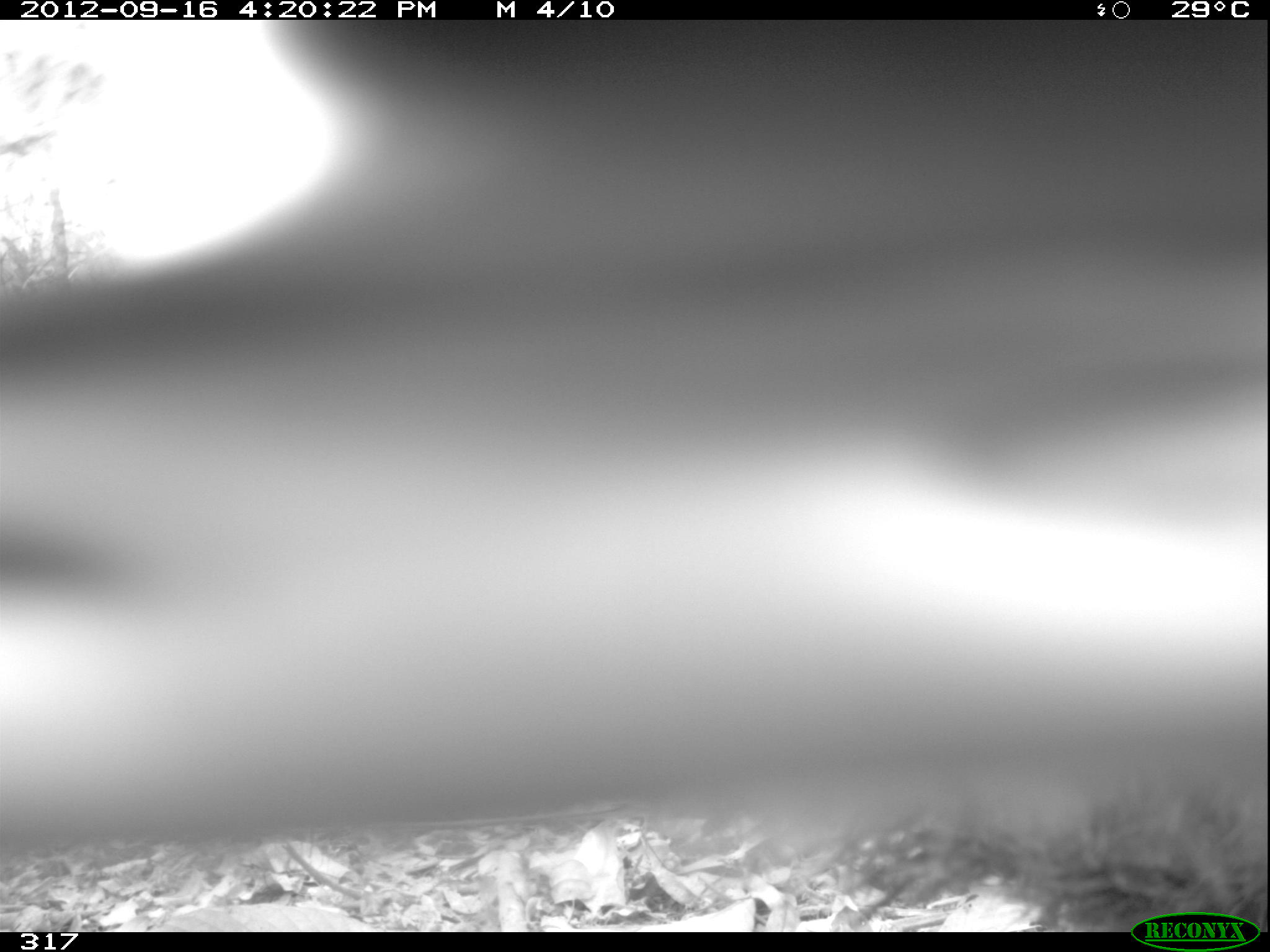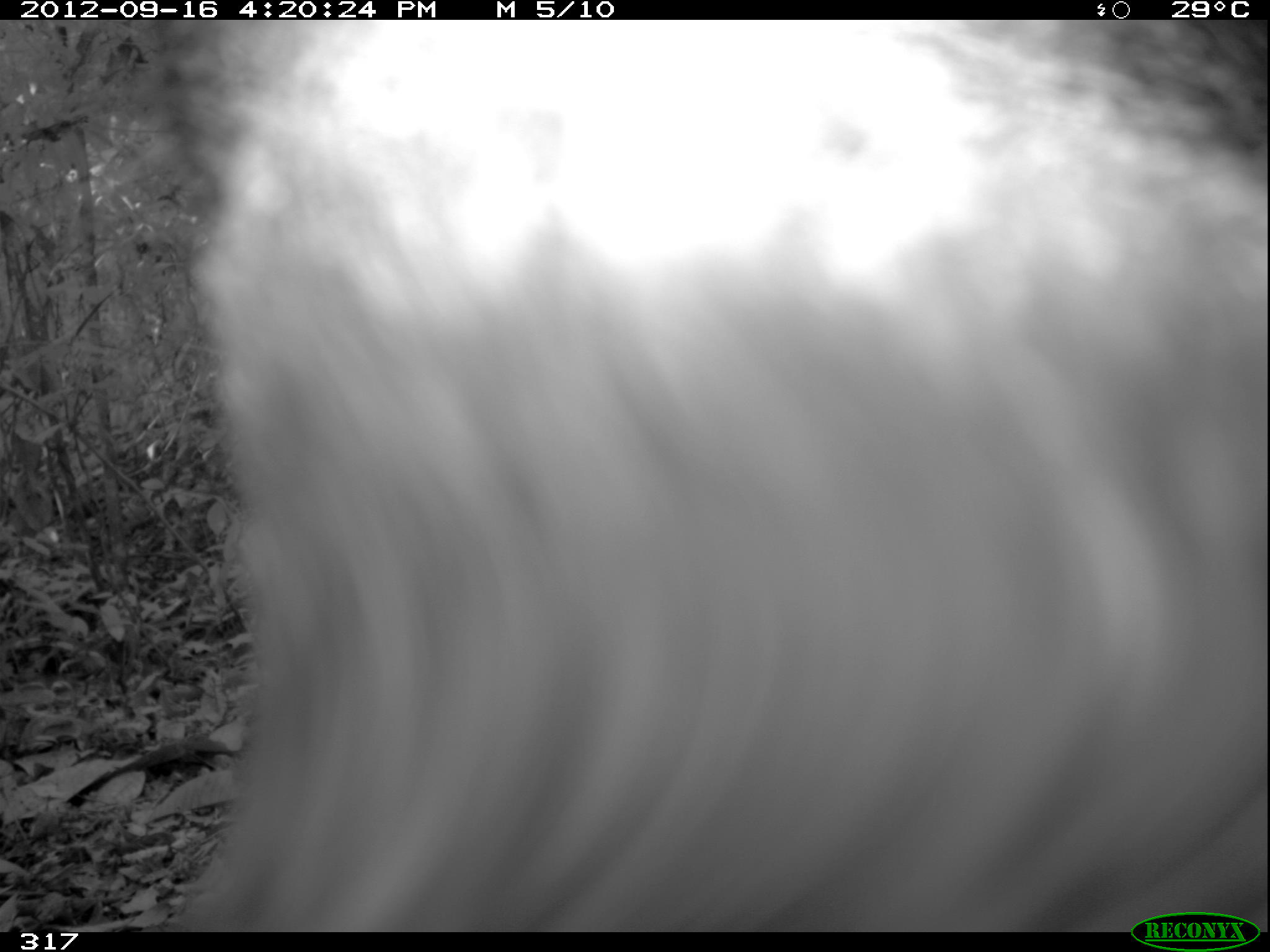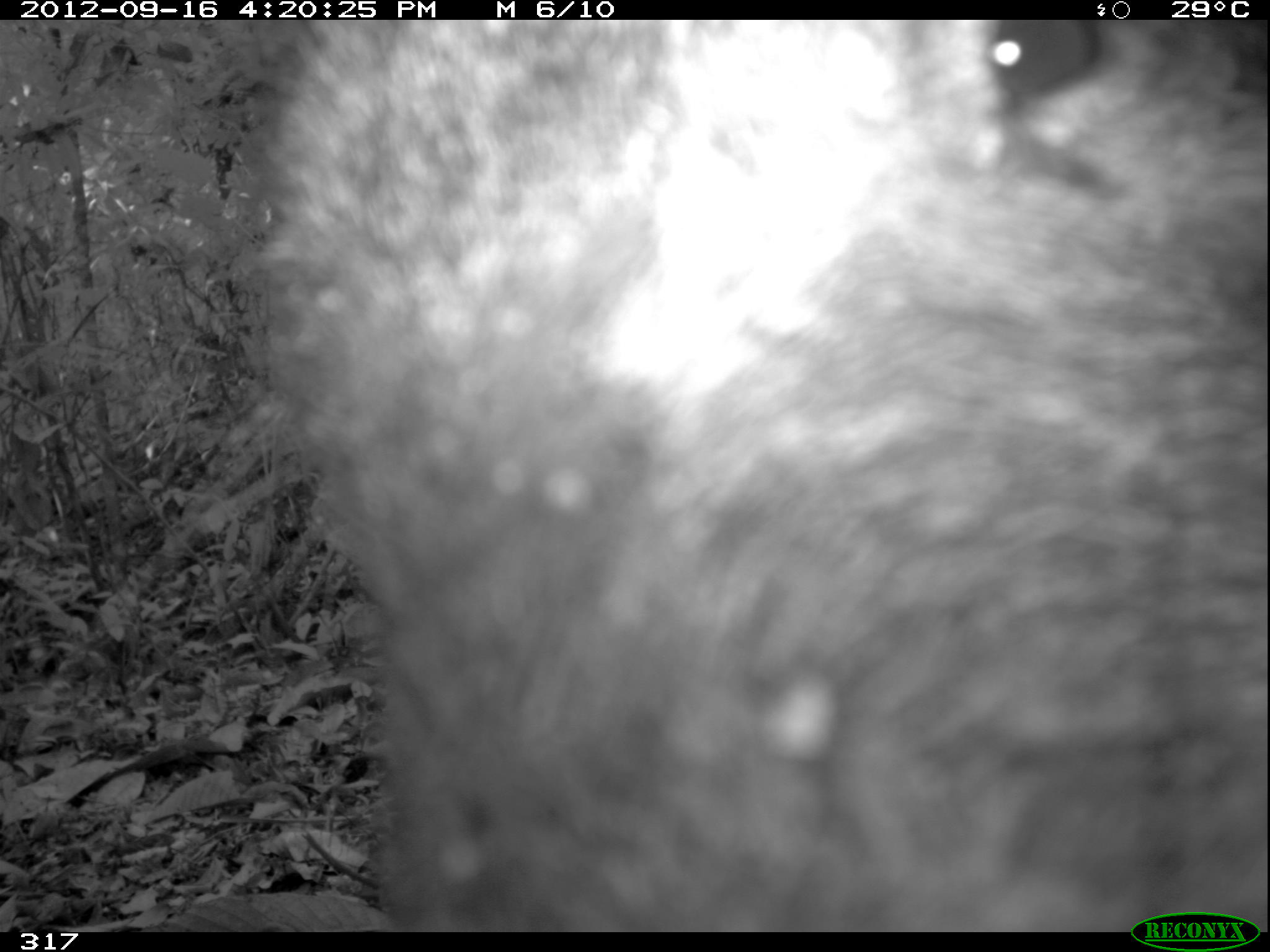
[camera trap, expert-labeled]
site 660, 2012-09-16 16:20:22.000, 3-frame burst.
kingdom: Animalia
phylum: Chordata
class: Mammalia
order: Artiodactyla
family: Tayassuidae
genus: Tayassu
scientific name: Tayassu pecari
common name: white-lipped peccary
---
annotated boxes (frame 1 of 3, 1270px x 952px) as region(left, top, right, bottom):
tayassu pecari: region(0, 20, 1264, 864)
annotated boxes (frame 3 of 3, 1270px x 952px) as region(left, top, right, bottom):
tayassu pecari: region(251, 20, 1270, 932)